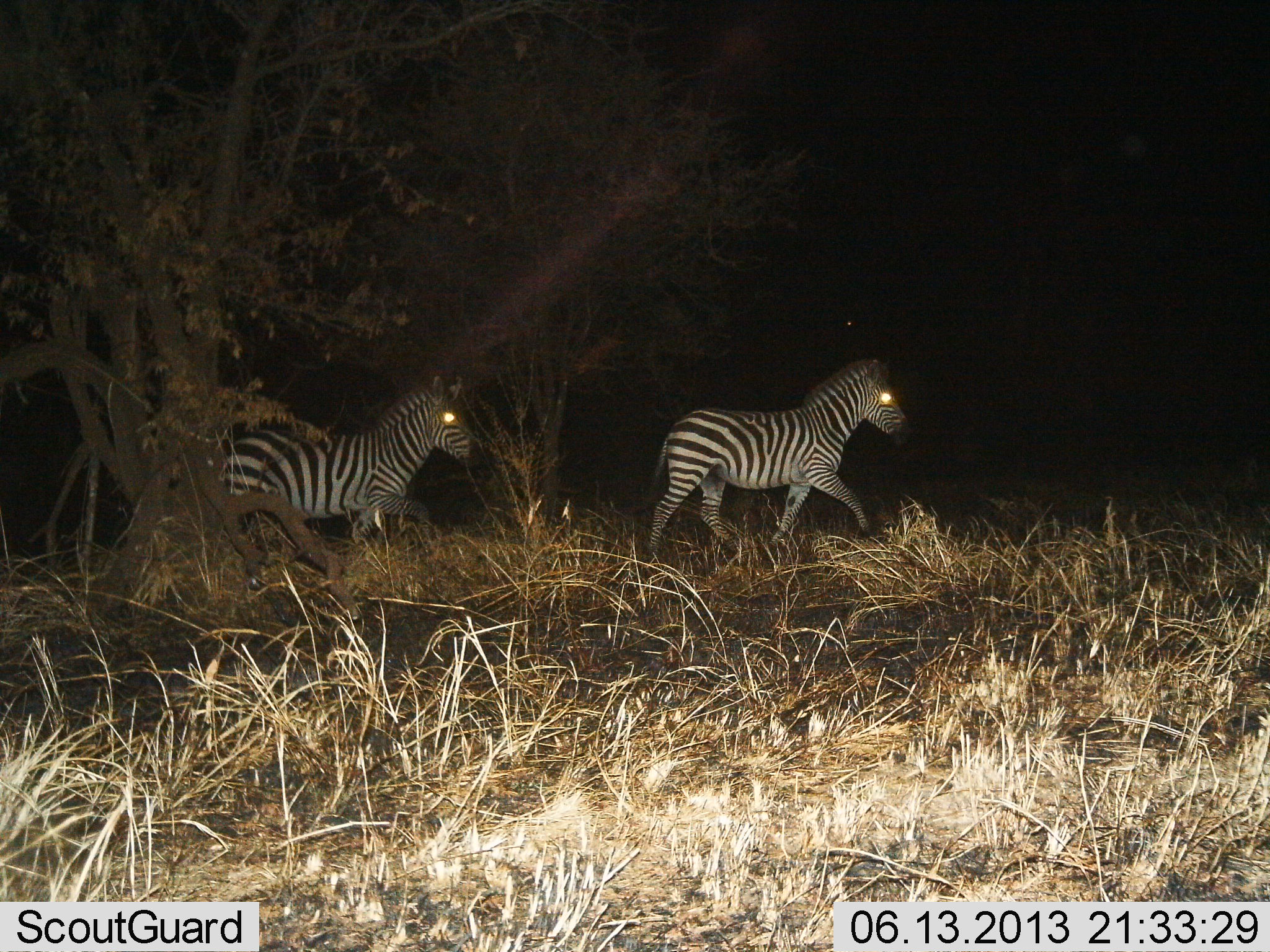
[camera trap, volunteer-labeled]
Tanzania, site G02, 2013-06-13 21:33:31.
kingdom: Animalia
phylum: Chordata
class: Mammalia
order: Perissodactyla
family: Equidae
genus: Equus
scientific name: Equus quagga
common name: plains zebra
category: zebra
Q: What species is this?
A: Zebra (plains zebra) (Equus quagga).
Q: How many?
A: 2.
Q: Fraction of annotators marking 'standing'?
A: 6%.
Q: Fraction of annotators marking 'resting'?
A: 0%.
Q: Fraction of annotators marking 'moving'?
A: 97%.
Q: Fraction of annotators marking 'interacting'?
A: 0%.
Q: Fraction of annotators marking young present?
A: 0%.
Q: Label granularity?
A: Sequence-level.